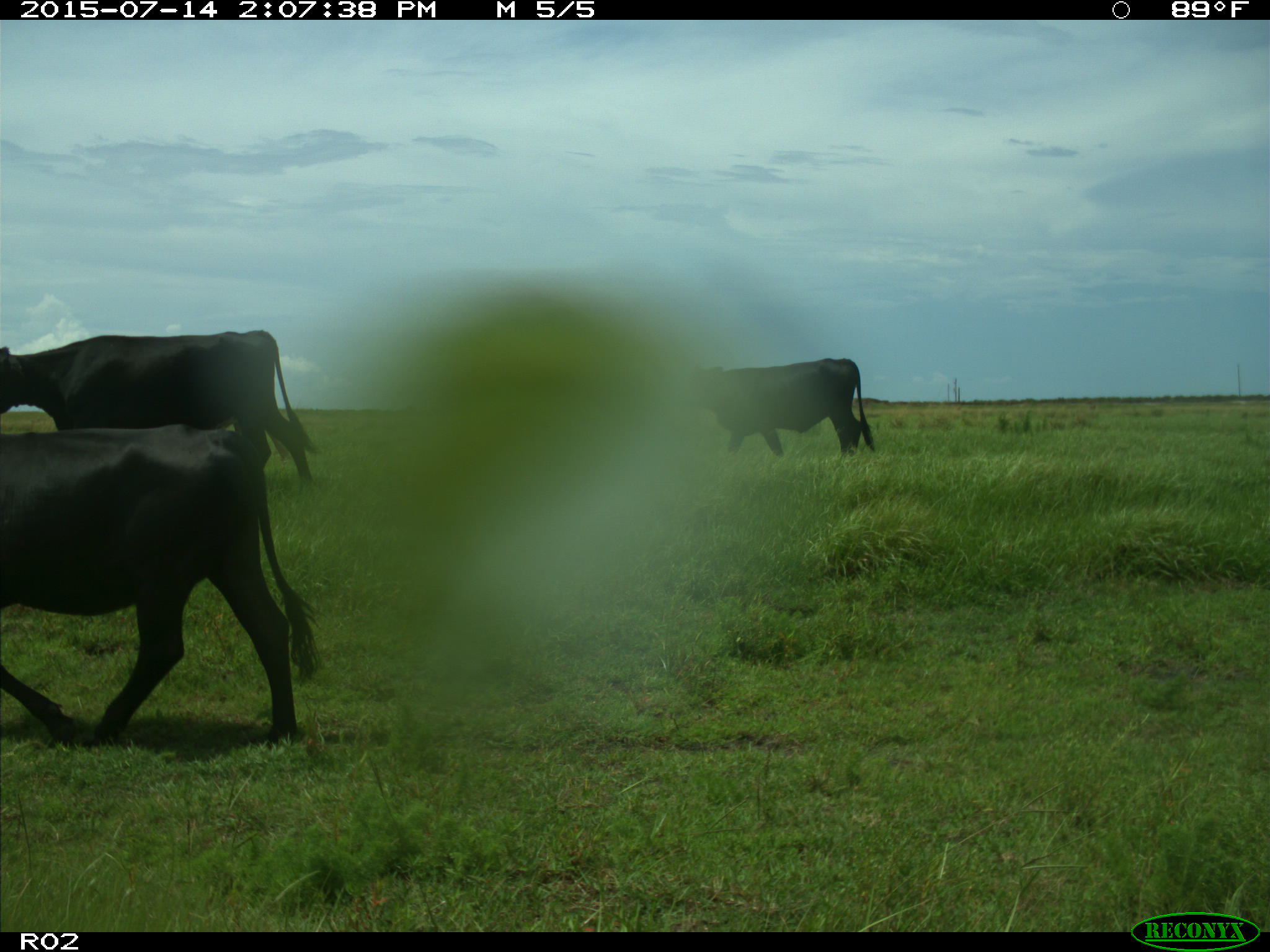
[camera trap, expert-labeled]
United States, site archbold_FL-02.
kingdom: Animalia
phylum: Chordata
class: Mammalia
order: Artiodactyla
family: Bovidae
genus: Bos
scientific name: Bos taurus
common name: domestic cow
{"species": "Bos taurus (domestic cow)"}